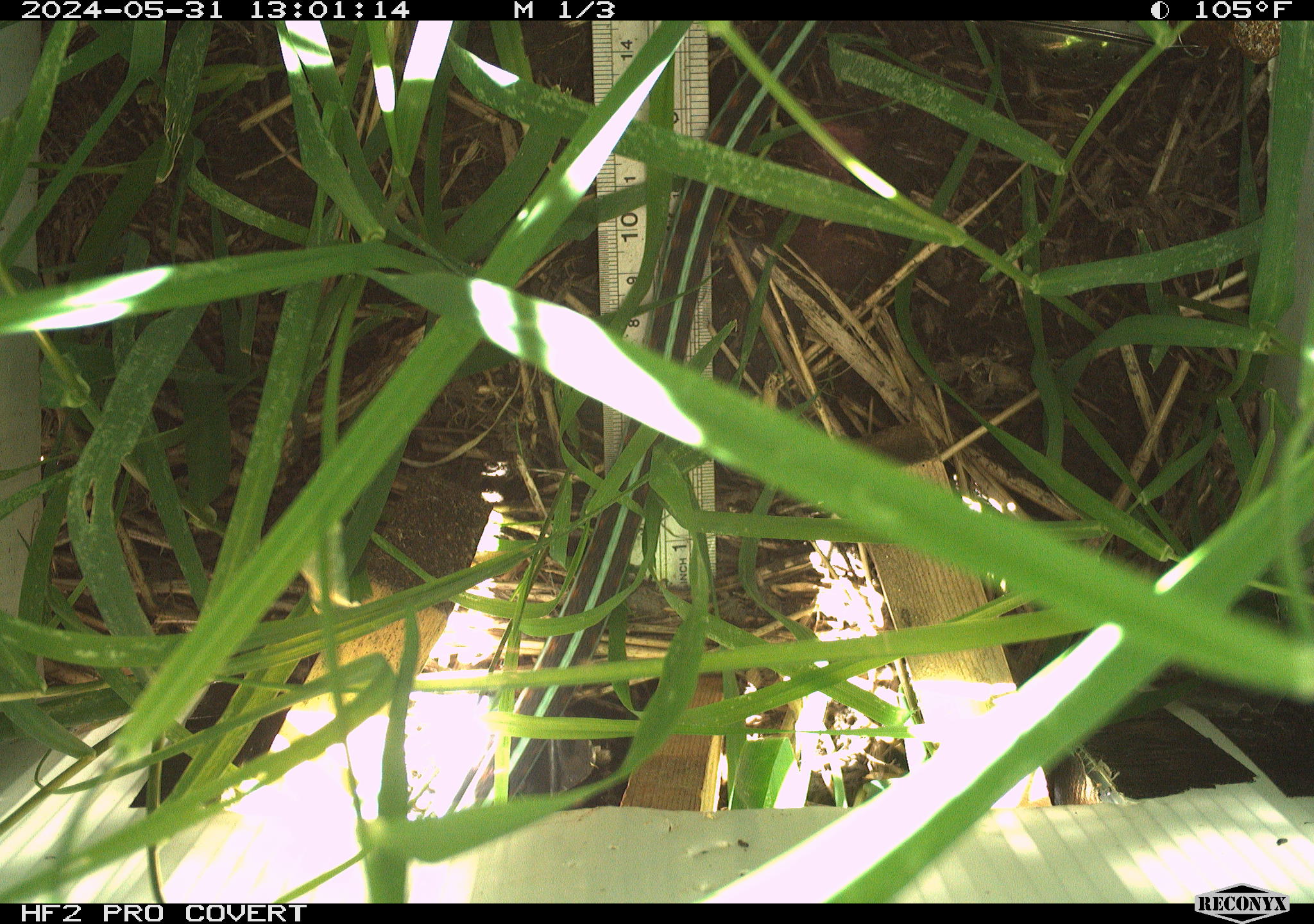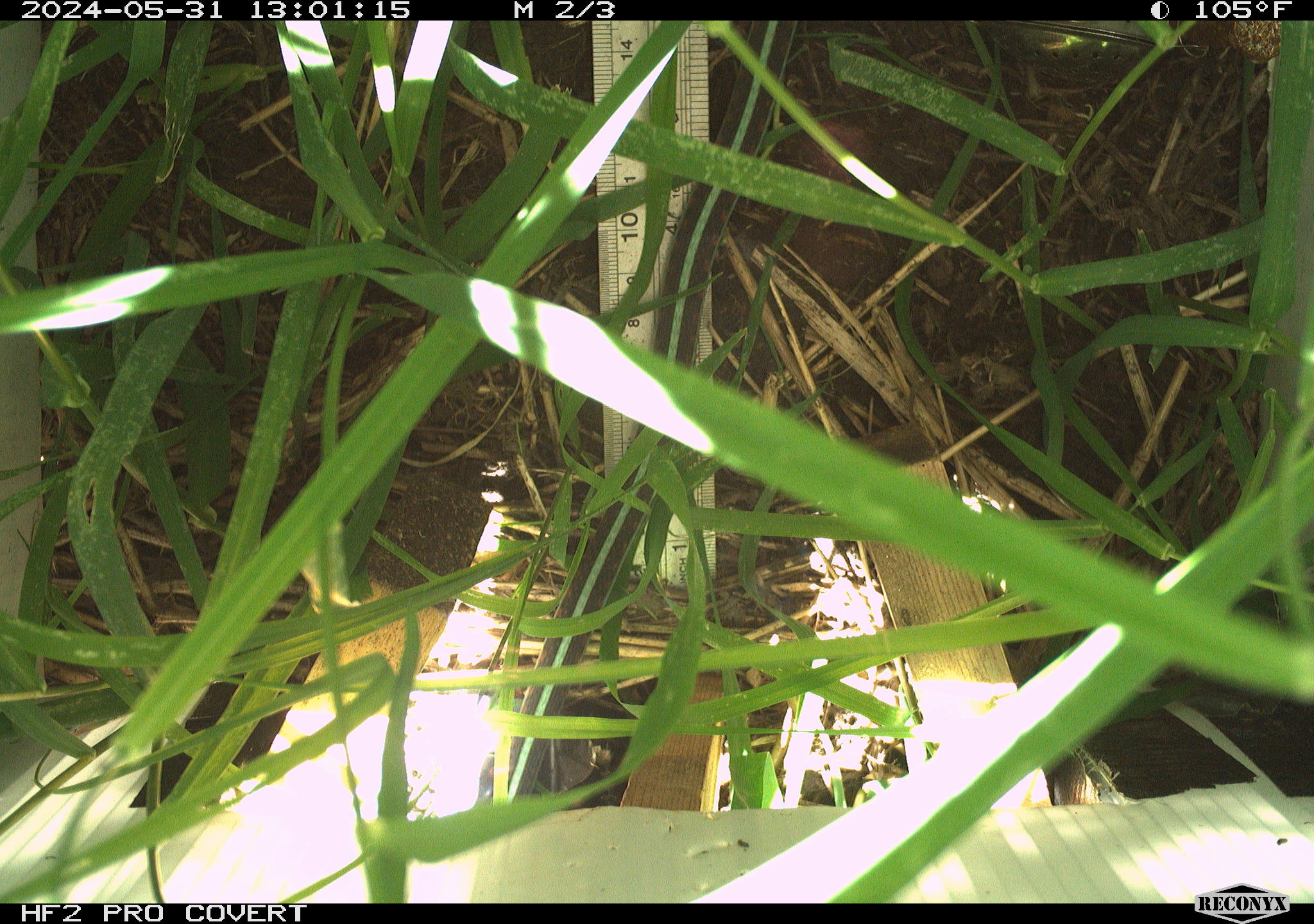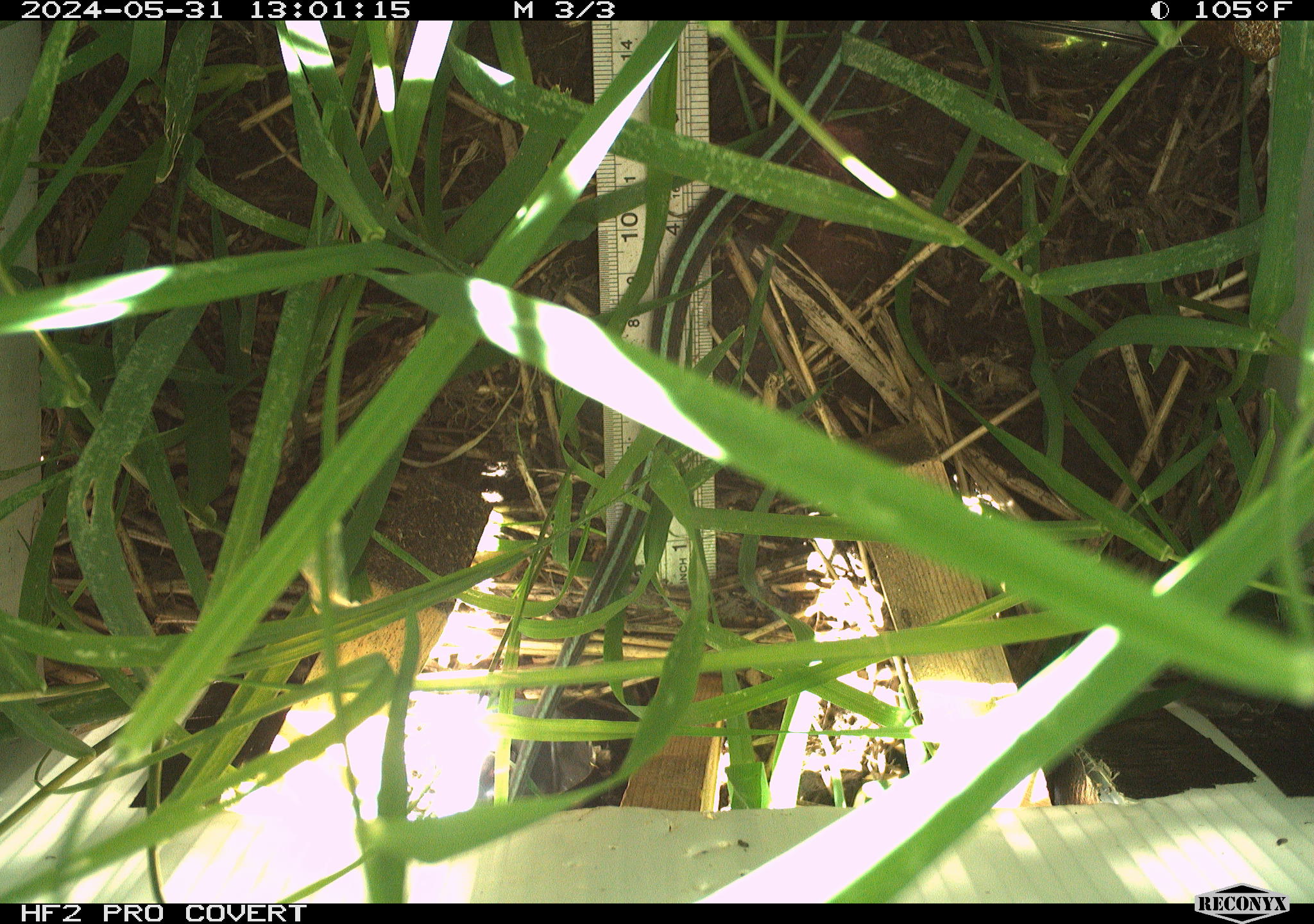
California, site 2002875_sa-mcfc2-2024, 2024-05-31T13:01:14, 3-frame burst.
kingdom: Animalia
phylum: Chordata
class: Reptilia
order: Squamata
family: Colubridae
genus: Thamnophis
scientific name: Thamnophis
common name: american gartersnakes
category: thamnophis species